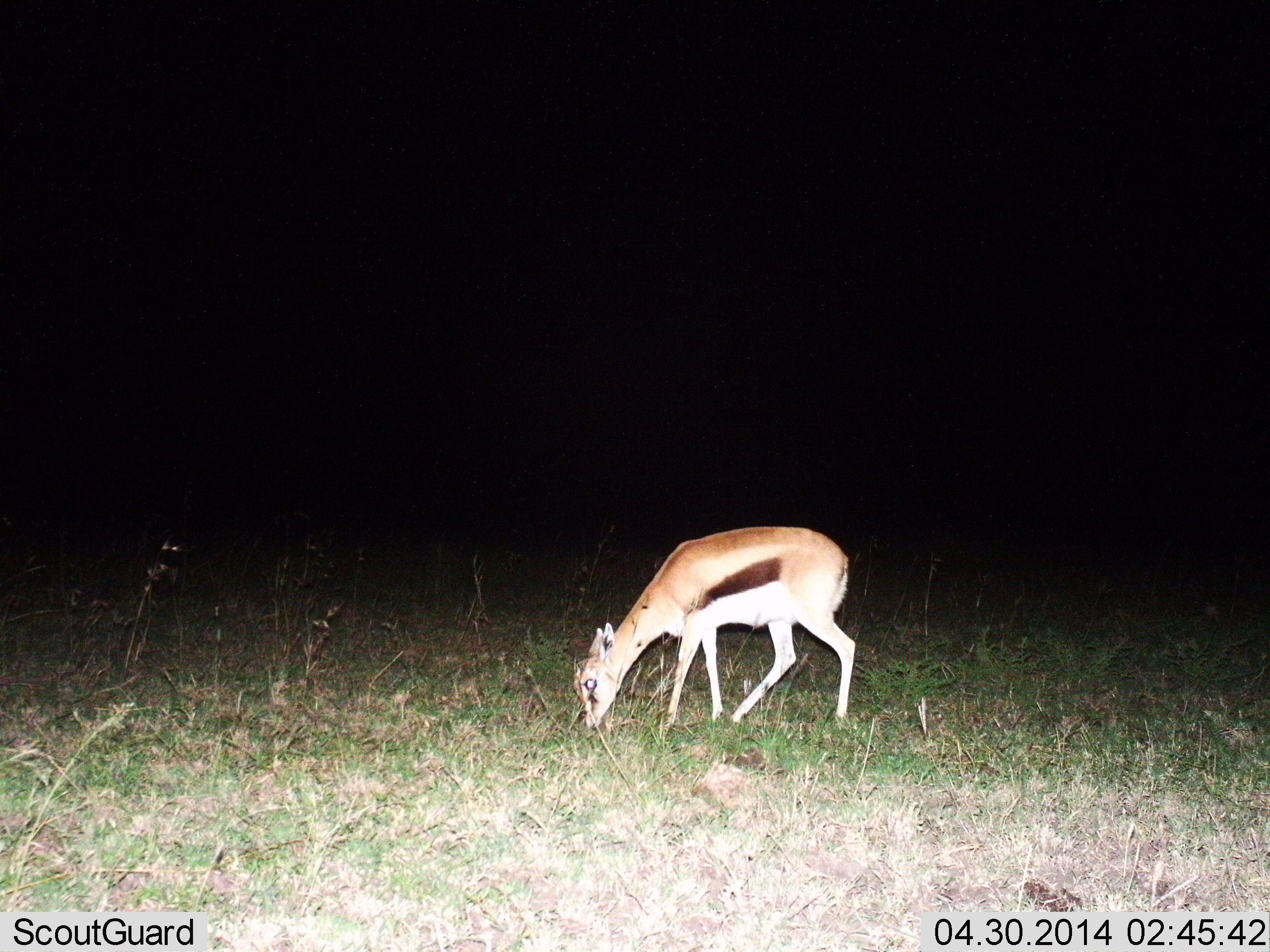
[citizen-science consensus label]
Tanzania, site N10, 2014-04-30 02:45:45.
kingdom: Animalia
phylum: Chordata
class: Mammalia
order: Artiodactyla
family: Bovidae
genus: Eudorcas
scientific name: Eudorcas thomsonii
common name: thomson's gazelle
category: gazellethomsons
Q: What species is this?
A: Gazellethomsons (thomson's gazelle) (Eudorcas thomsonii).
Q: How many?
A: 1.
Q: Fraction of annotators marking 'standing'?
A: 22%.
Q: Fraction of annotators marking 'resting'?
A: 0%.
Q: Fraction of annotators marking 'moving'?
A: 0%.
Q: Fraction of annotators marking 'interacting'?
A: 0%.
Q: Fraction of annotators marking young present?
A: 2%.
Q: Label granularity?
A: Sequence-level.